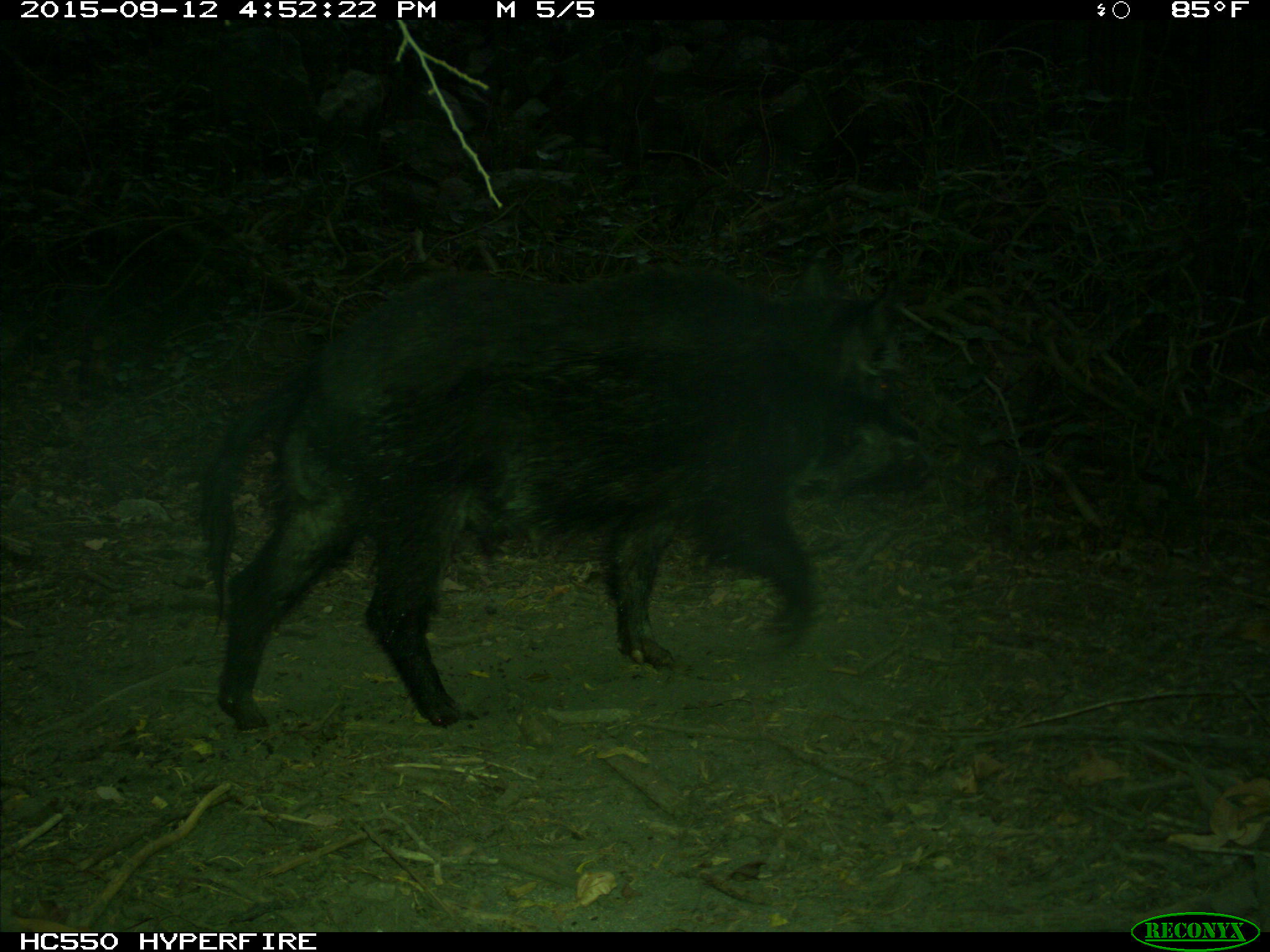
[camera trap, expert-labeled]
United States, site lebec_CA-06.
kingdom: Animalia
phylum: Chordata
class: Mammalia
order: Artiodactyla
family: Suidae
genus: Sus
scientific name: Sus scrofa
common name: wild boar